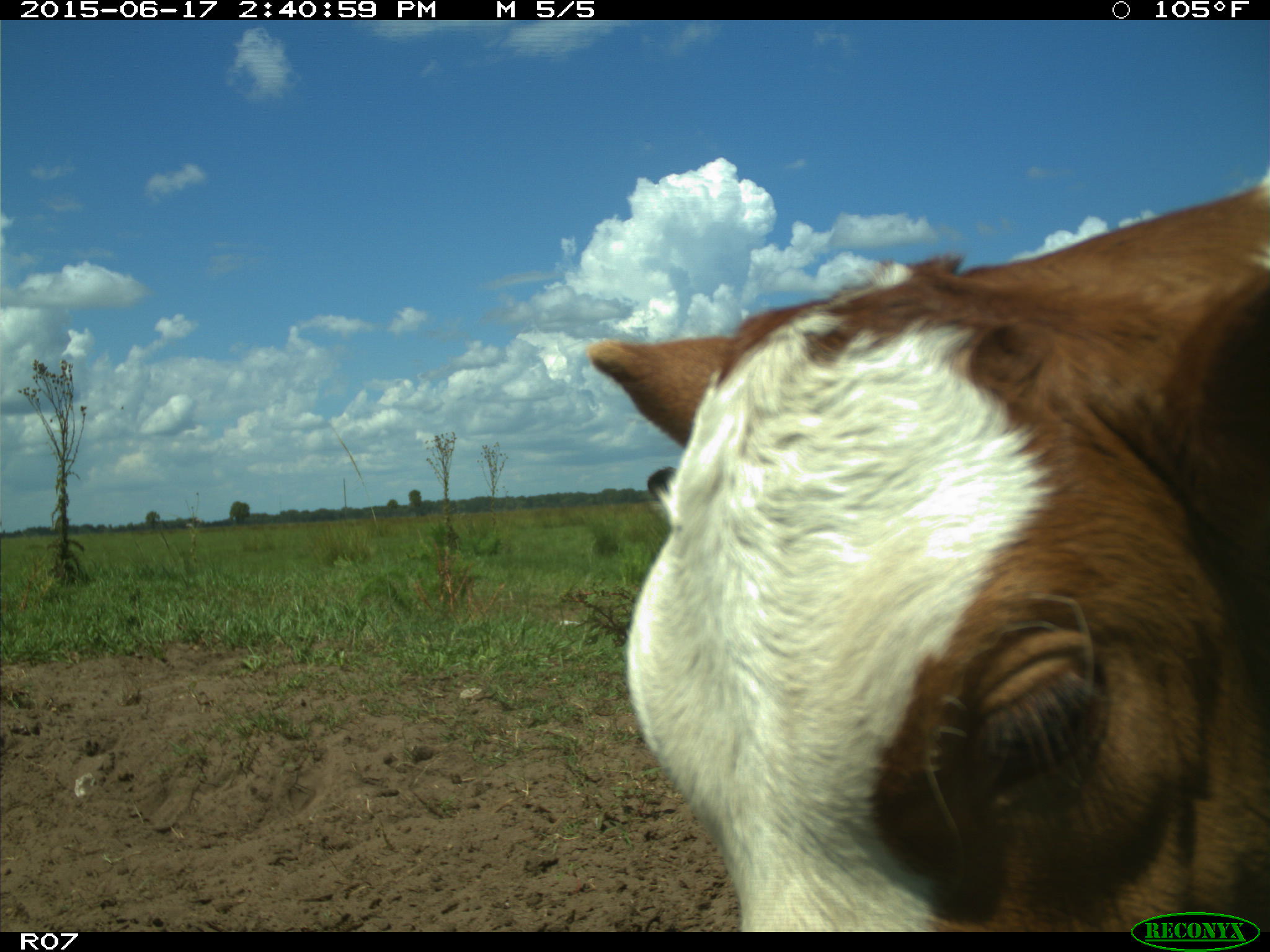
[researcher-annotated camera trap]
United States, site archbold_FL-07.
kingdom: Animalia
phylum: Chordata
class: Mammalia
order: Artiodactyla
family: Bovidae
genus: Bos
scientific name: Bos taurus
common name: domestic cow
Bos taurus (domestic cow).